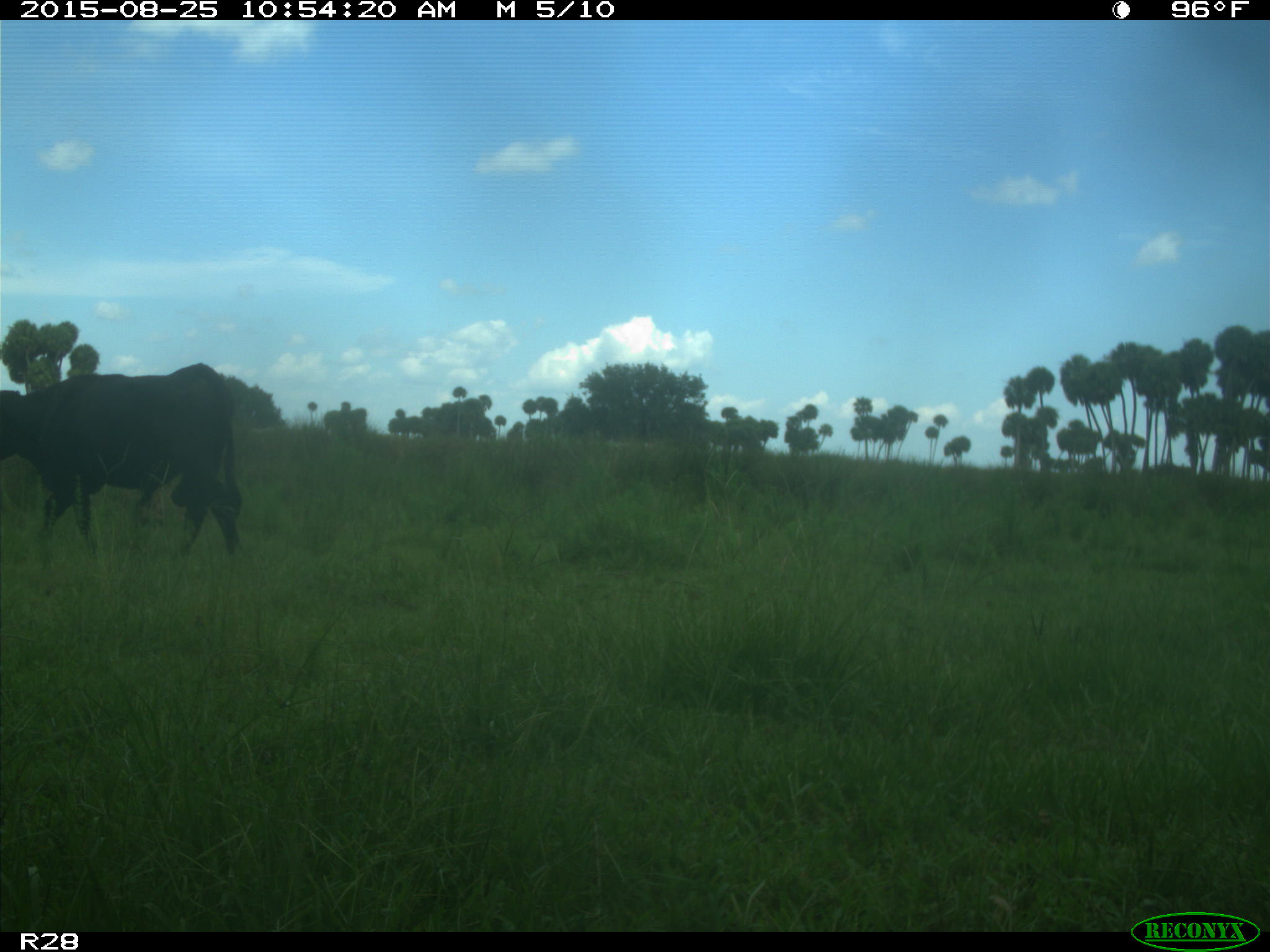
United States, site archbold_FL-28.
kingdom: Animalia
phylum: Chordata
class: Mammalia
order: Artiodactyla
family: Bovidae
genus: Bos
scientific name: Bos taurus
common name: domestic cow